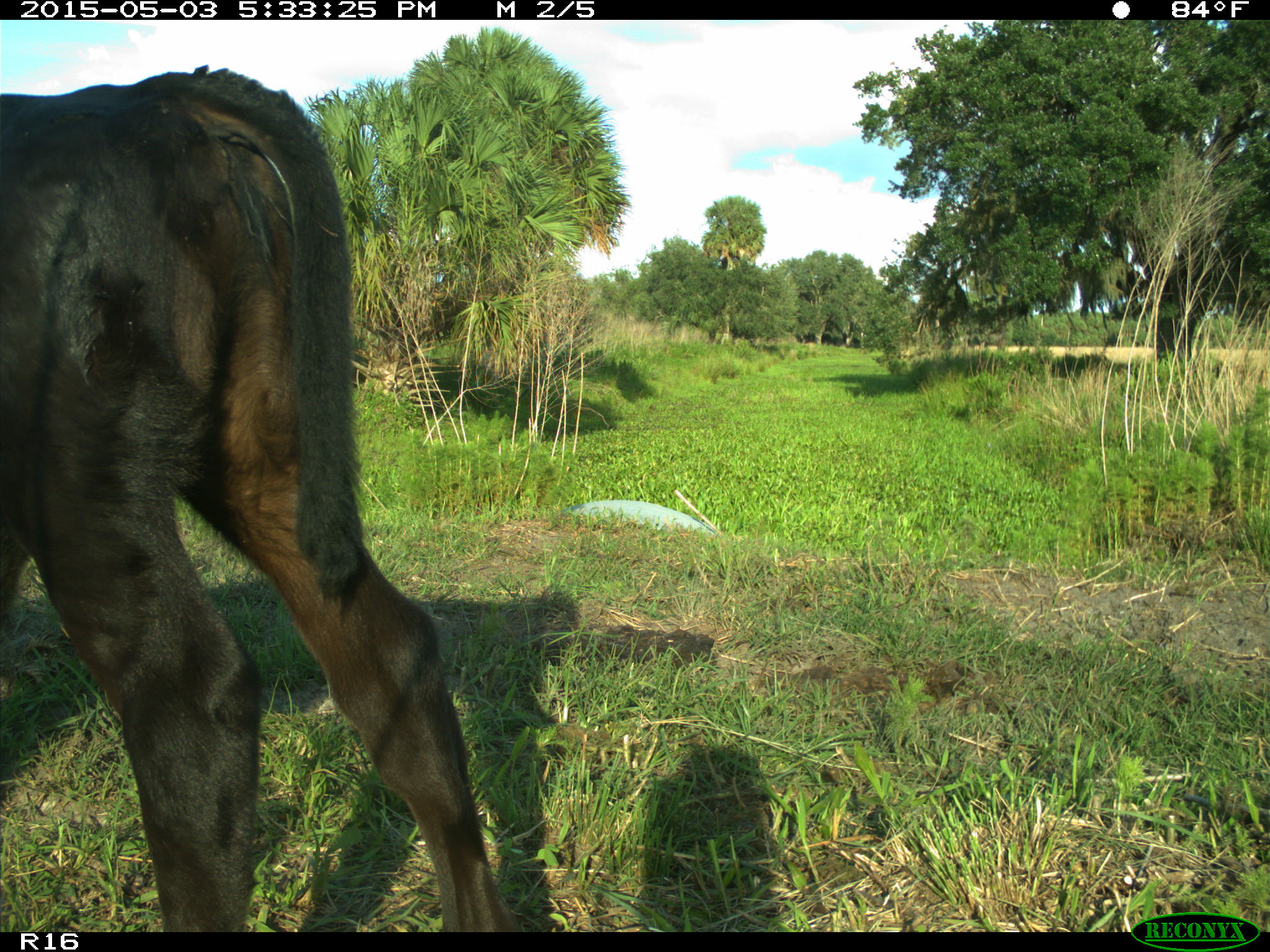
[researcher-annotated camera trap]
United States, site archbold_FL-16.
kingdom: Animalia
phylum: Chordata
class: Mammalia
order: Artiodactyla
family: Bovidae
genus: Bos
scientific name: Bos taurus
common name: domestic cow